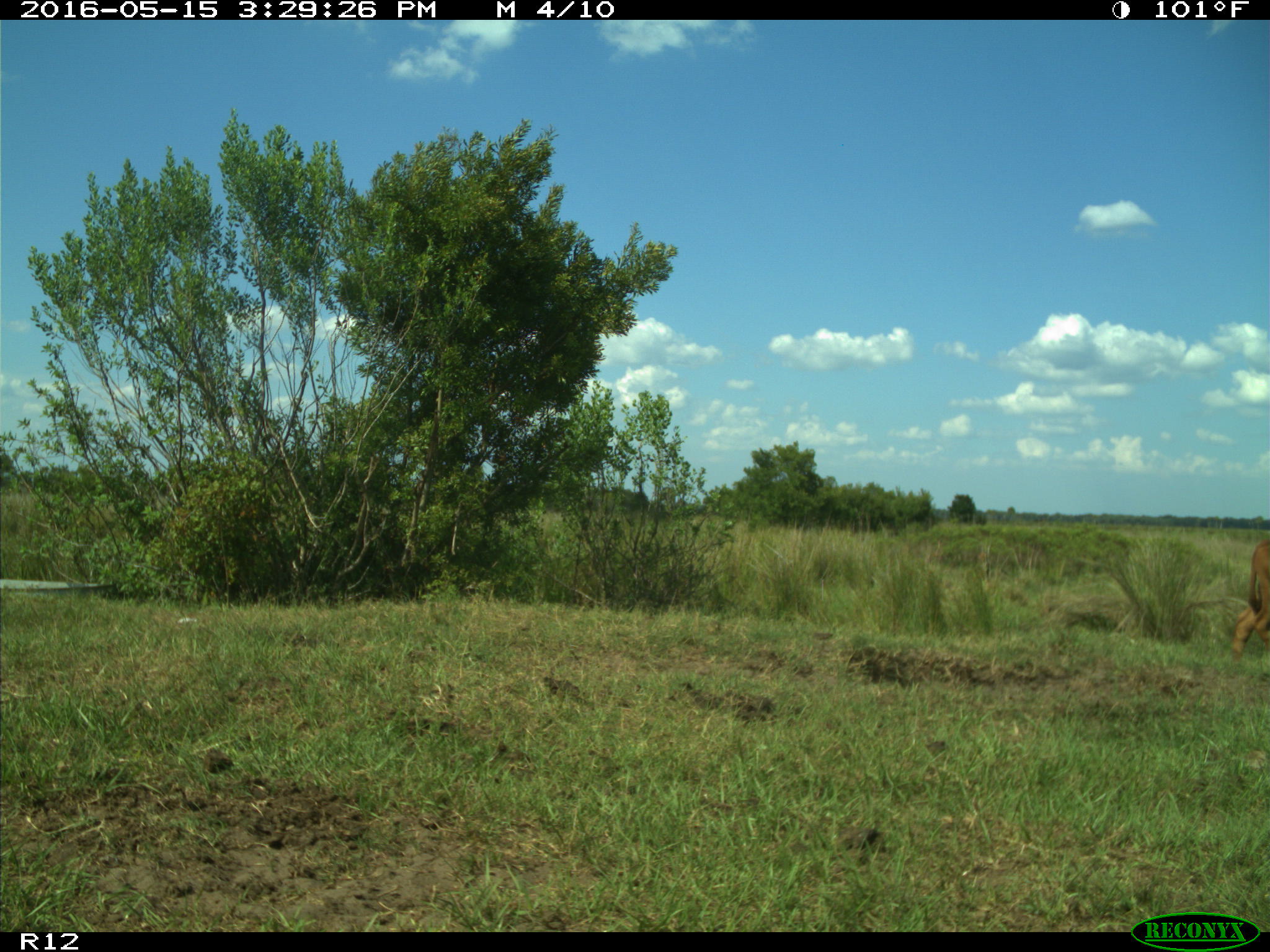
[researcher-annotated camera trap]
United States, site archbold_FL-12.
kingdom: Animalia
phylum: Chordata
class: Mammalia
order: Artiodactyla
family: Bovidae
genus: Bos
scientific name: Bos taurus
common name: domestic cow